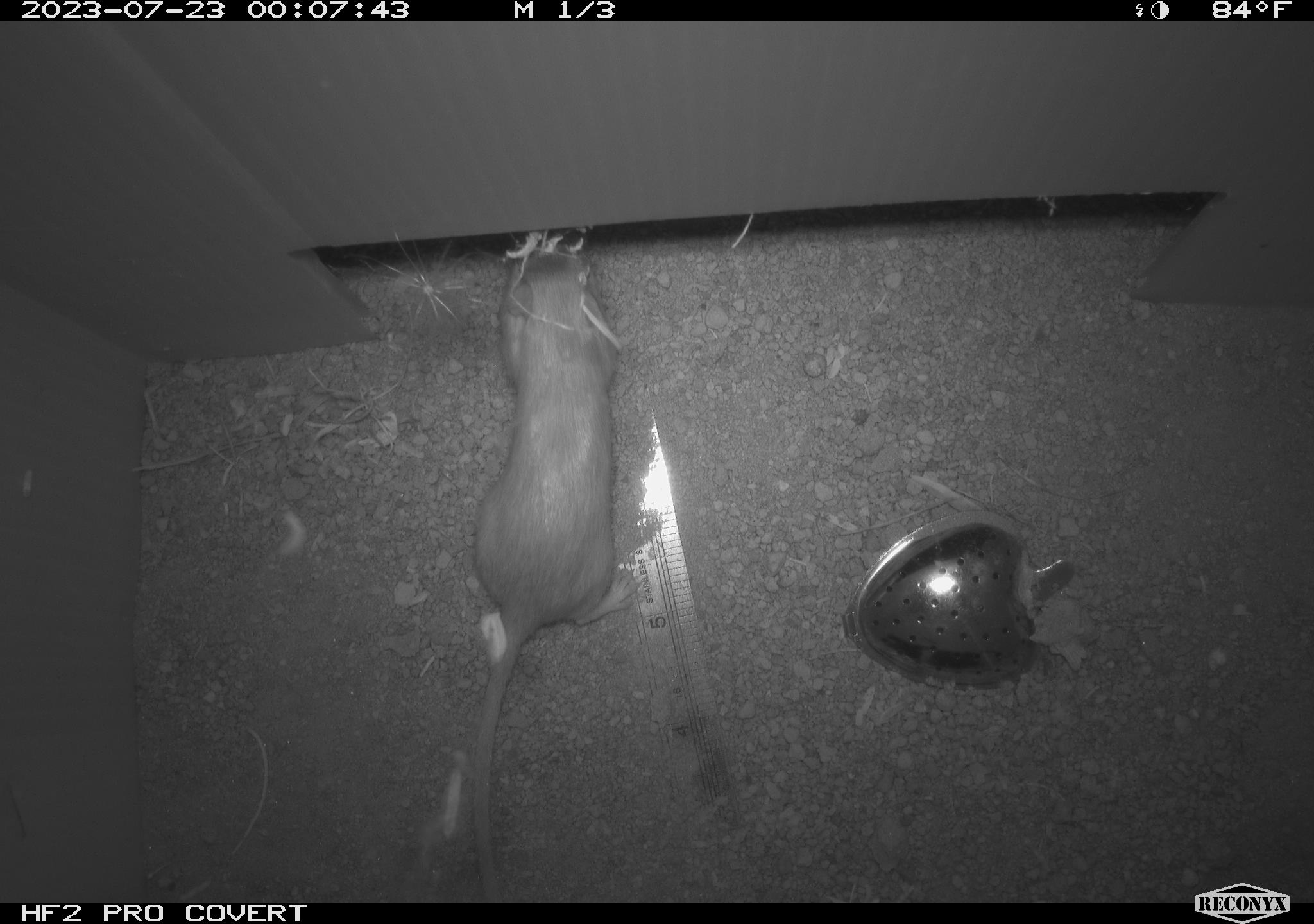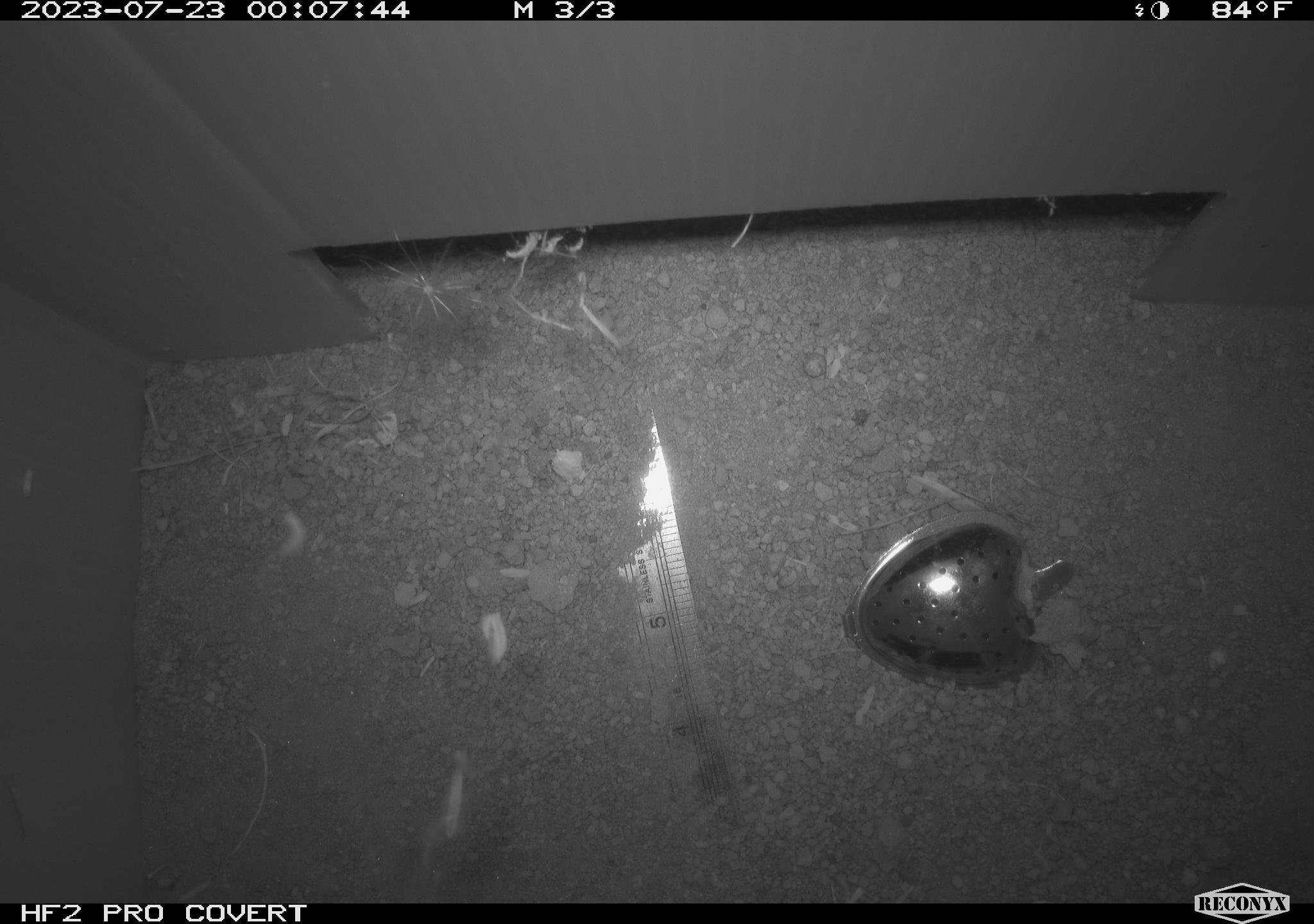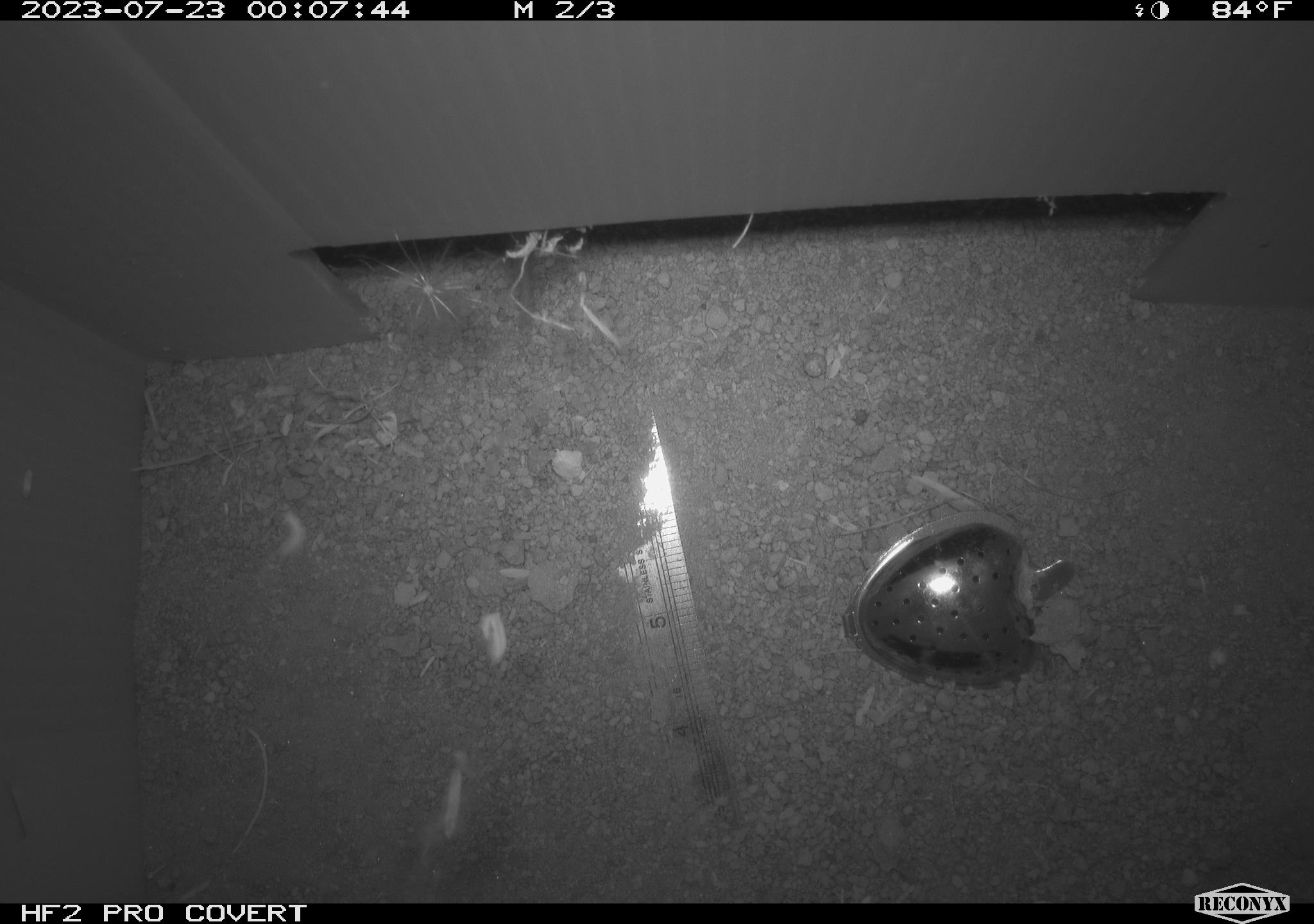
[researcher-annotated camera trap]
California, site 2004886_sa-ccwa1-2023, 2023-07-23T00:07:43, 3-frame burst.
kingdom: Animalia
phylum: Chordata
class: Mammalia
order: Rodentia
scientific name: Rodentia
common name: mouse species